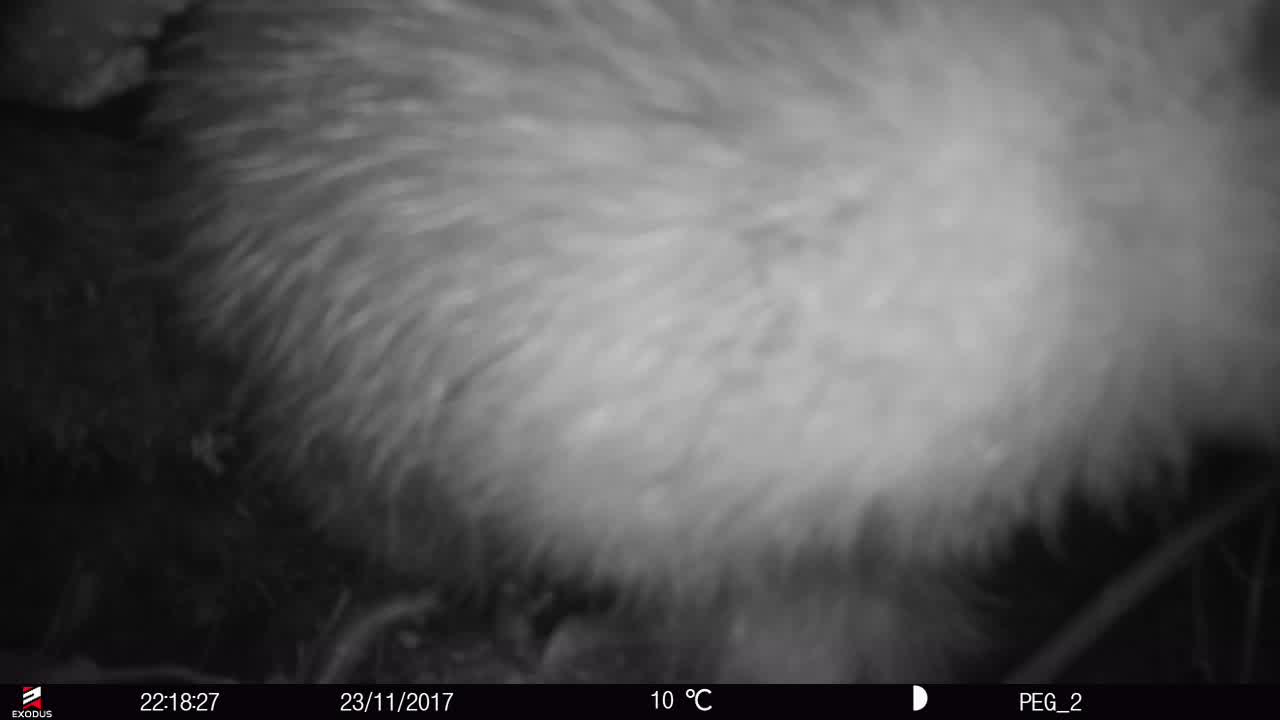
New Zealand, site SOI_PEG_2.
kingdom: Animalia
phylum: Chordata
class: Aves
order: Apterygiformes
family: Apterygidae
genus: Apteryx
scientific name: Apteryx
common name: kiwi